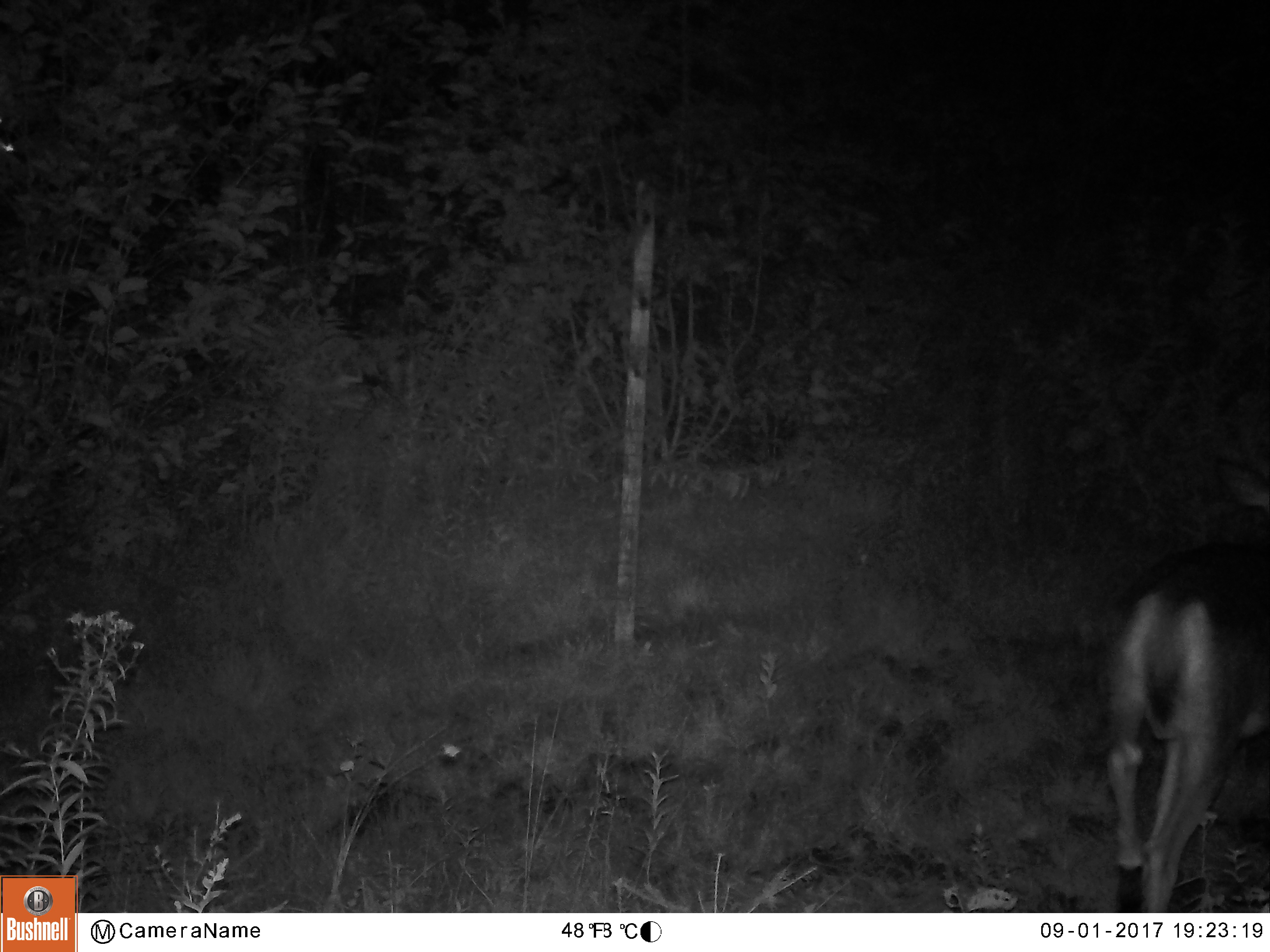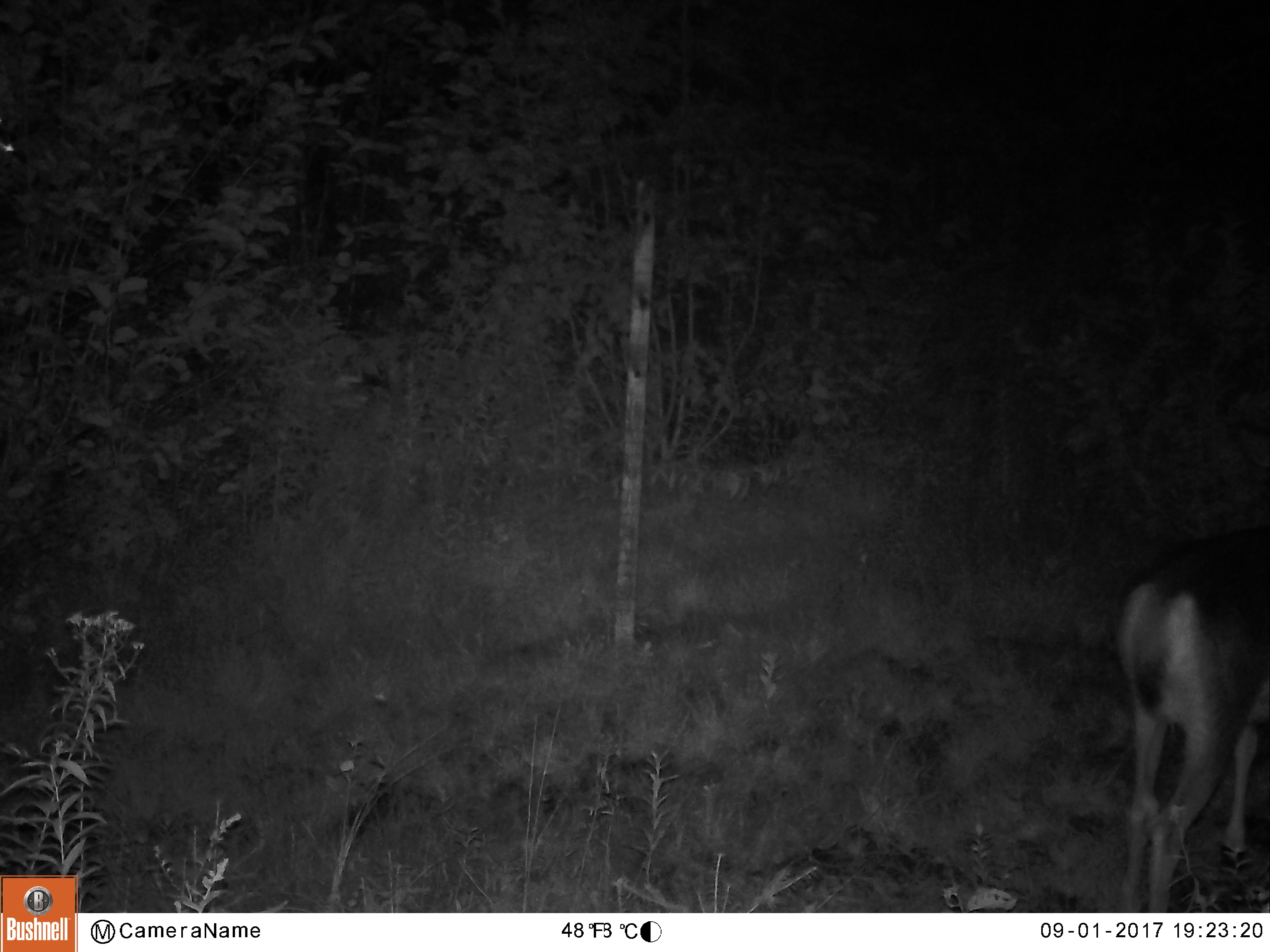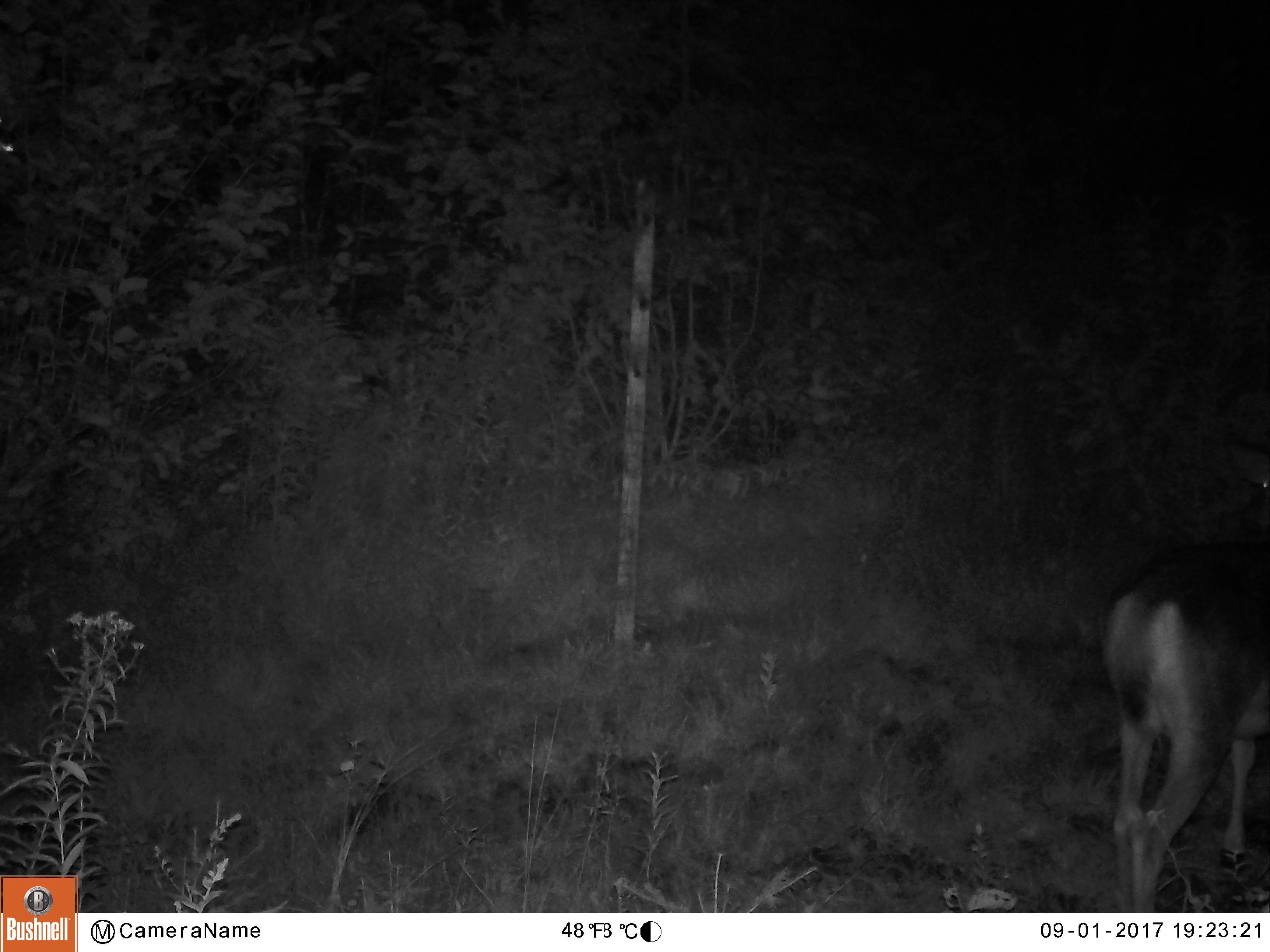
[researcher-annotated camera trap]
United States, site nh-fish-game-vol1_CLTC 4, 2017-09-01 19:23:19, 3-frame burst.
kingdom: Animalia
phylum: Chordata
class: Mammalia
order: Artiodactyla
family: Cervidae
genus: Odocoileus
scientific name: Odocoileus virginianus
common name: white-tailed deer